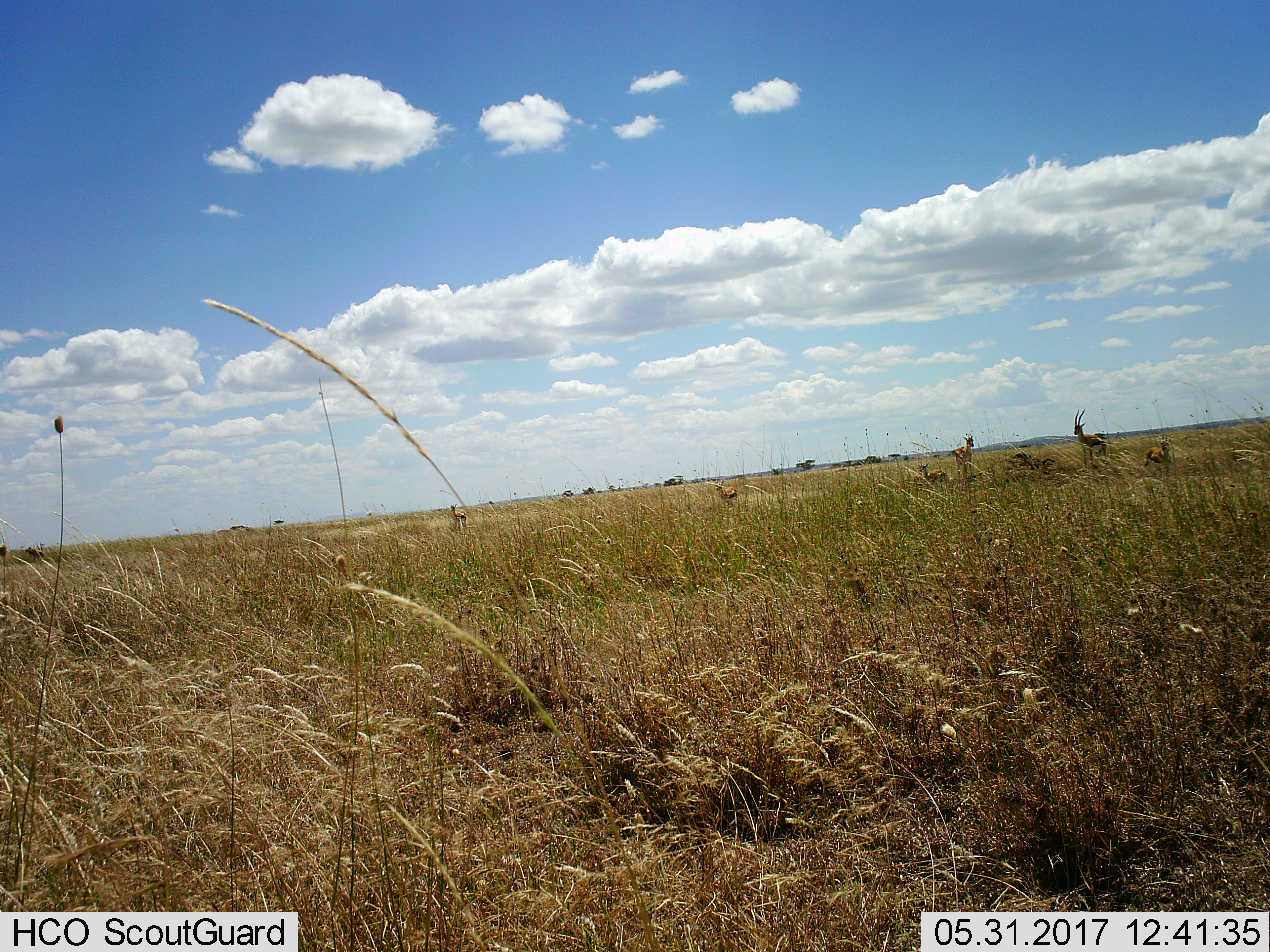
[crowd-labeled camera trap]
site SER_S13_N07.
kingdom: Animalia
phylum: Chordata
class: Mammalia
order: Artiodactyla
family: Bovidae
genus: Eudorcas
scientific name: Eudorcas thomsonii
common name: thomson's gazelle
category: gazellethomsons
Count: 6.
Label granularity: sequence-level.